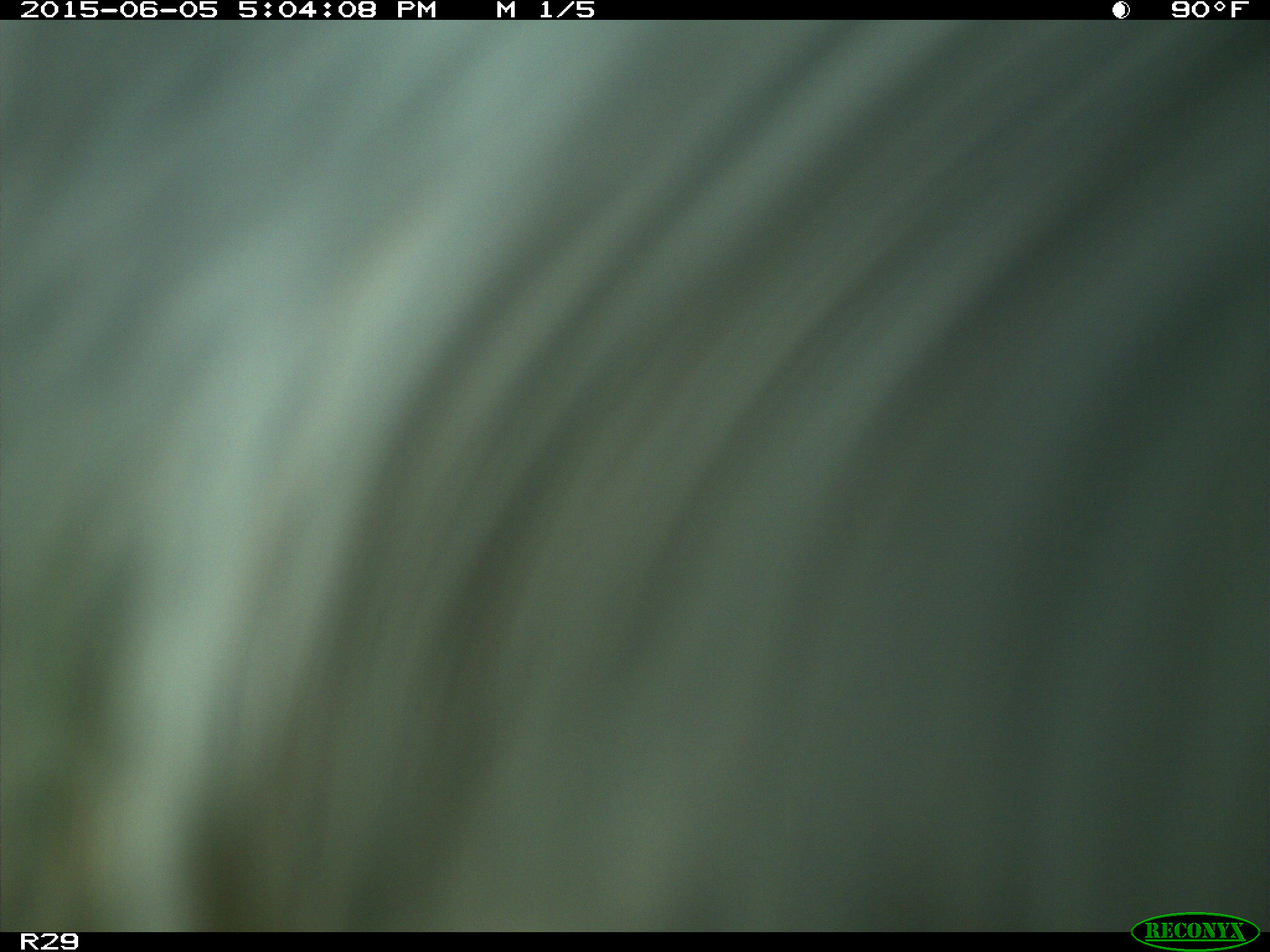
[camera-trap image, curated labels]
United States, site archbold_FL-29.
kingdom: Animalia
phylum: Chordata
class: Mammalia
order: Artiodactyla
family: Bovidae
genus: Bos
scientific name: Bos taurus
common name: domestic cow